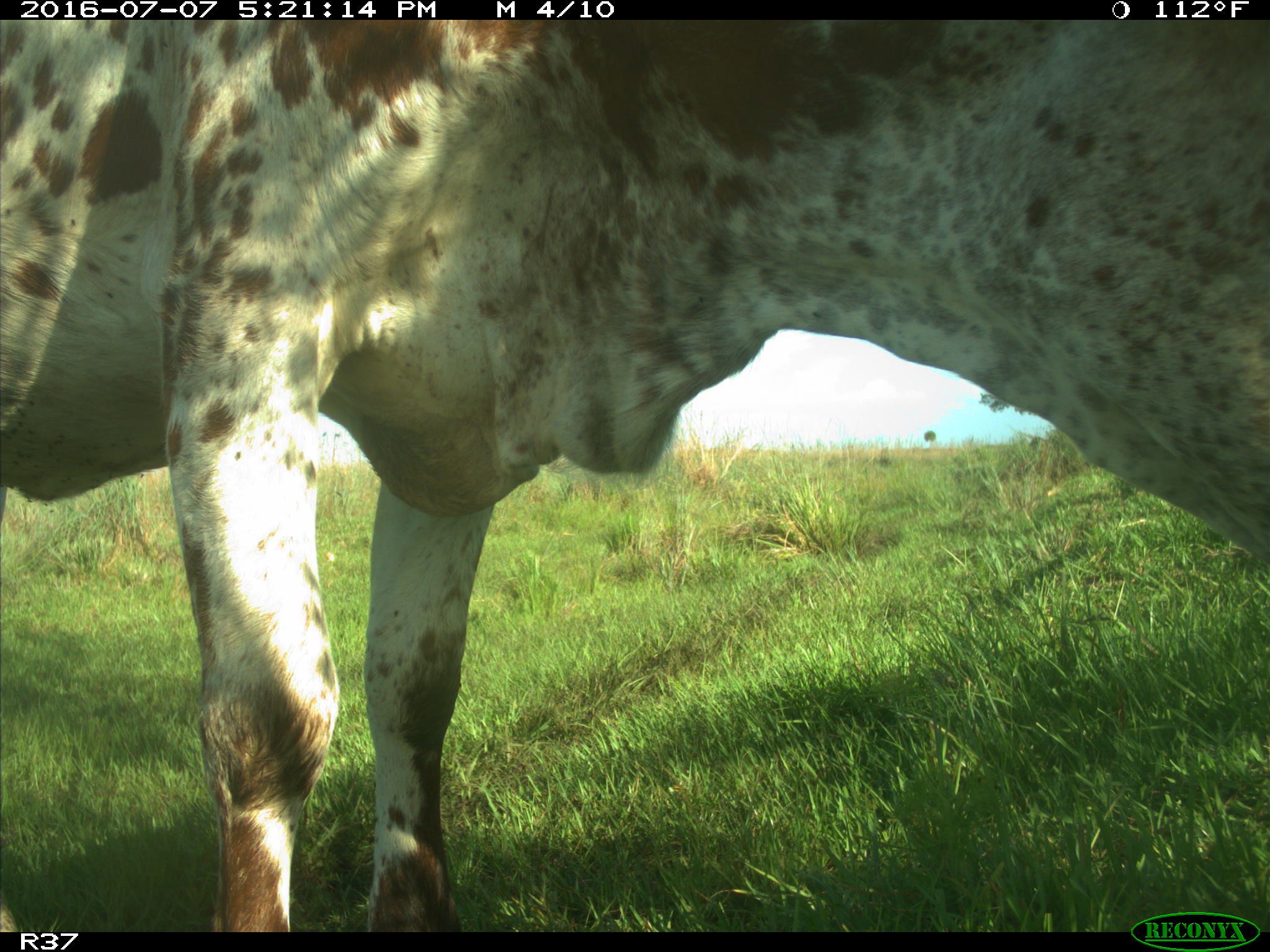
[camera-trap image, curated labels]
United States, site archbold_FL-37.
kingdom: Animalia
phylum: Chordata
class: Mammalia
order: Artiodactyla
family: Bovidae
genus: Bos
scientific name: Bos taurus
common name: domestic cow